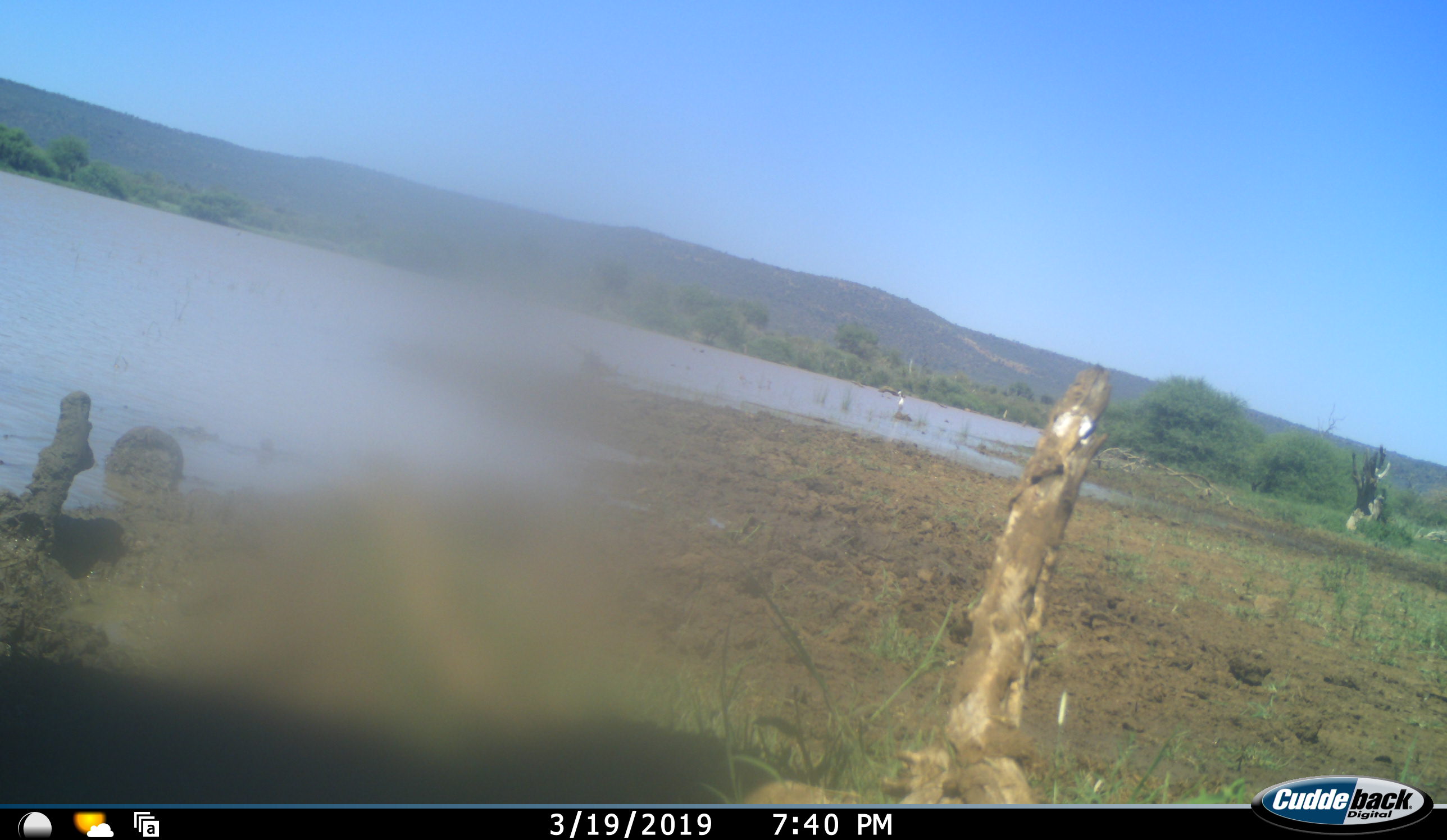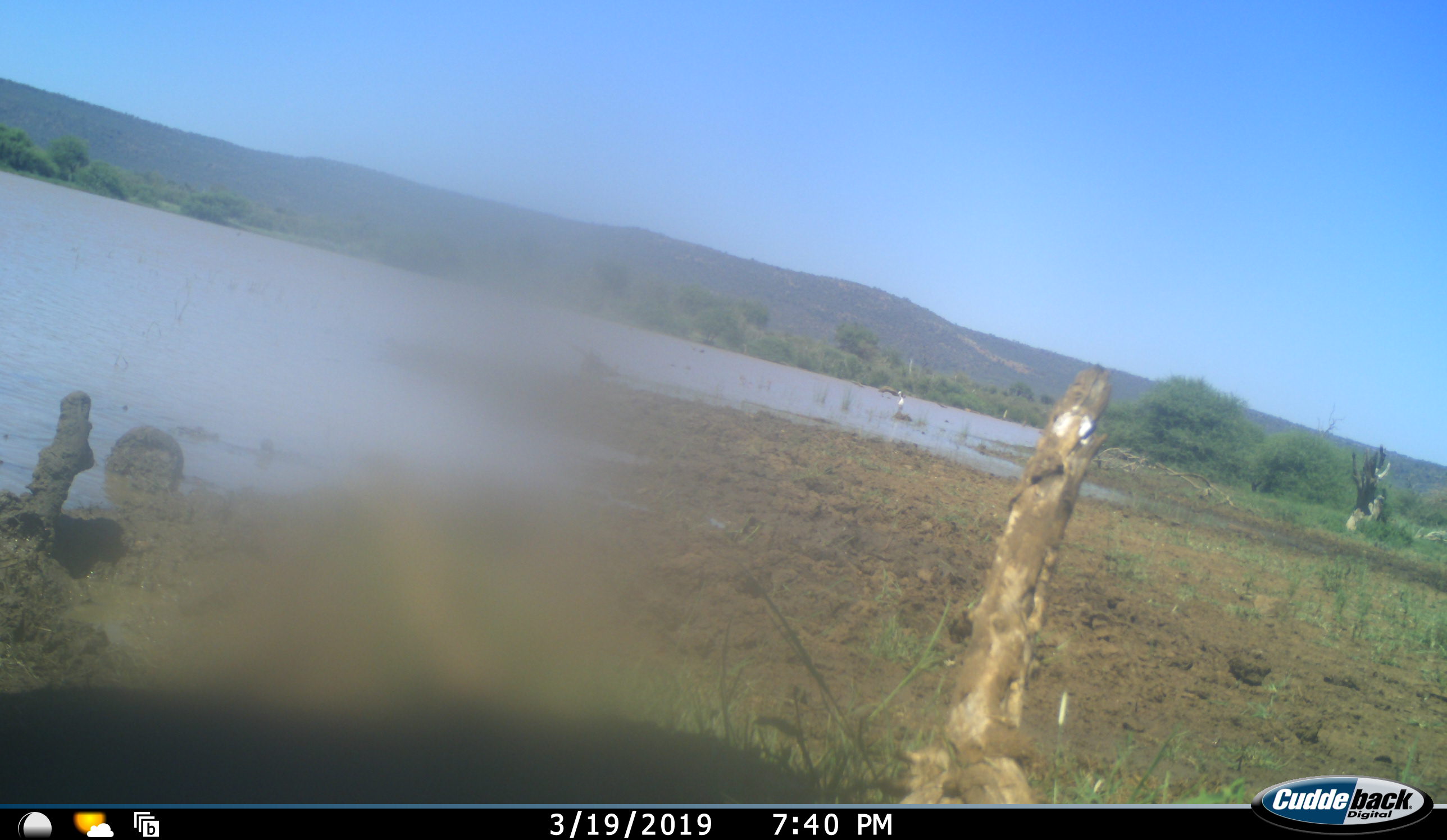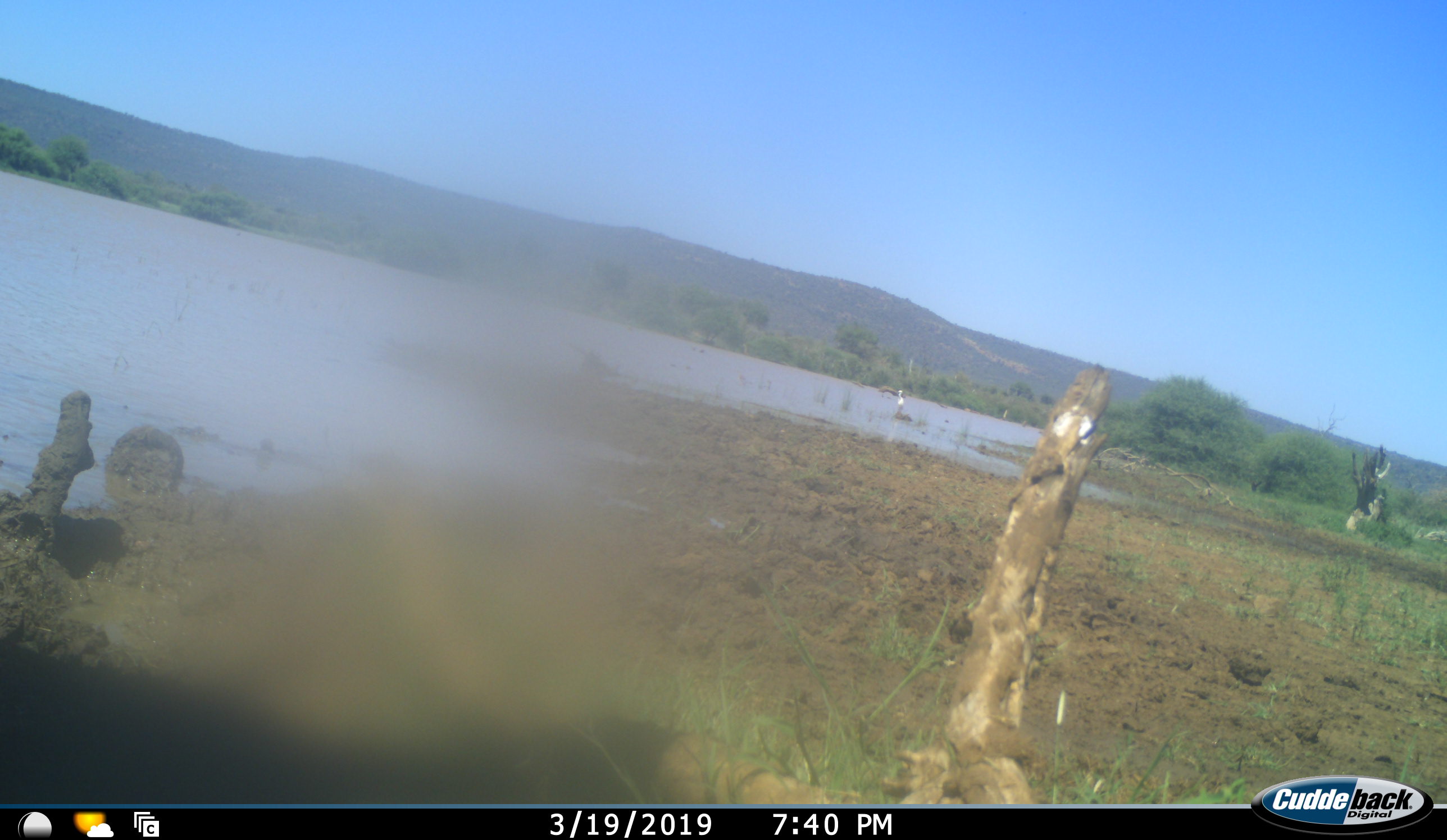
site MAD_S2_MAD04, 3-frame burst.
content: unidentified animal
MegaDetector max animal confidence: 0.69